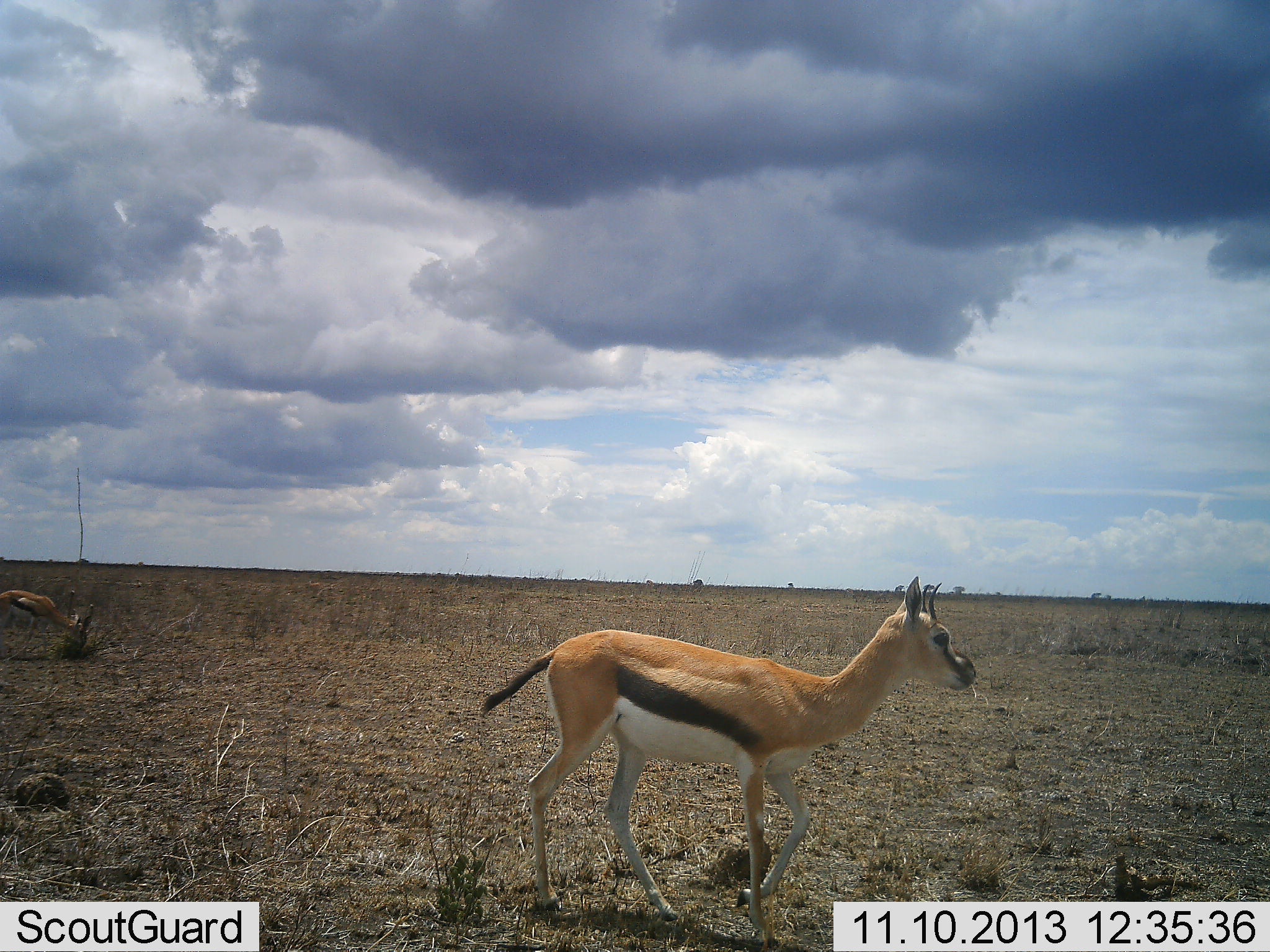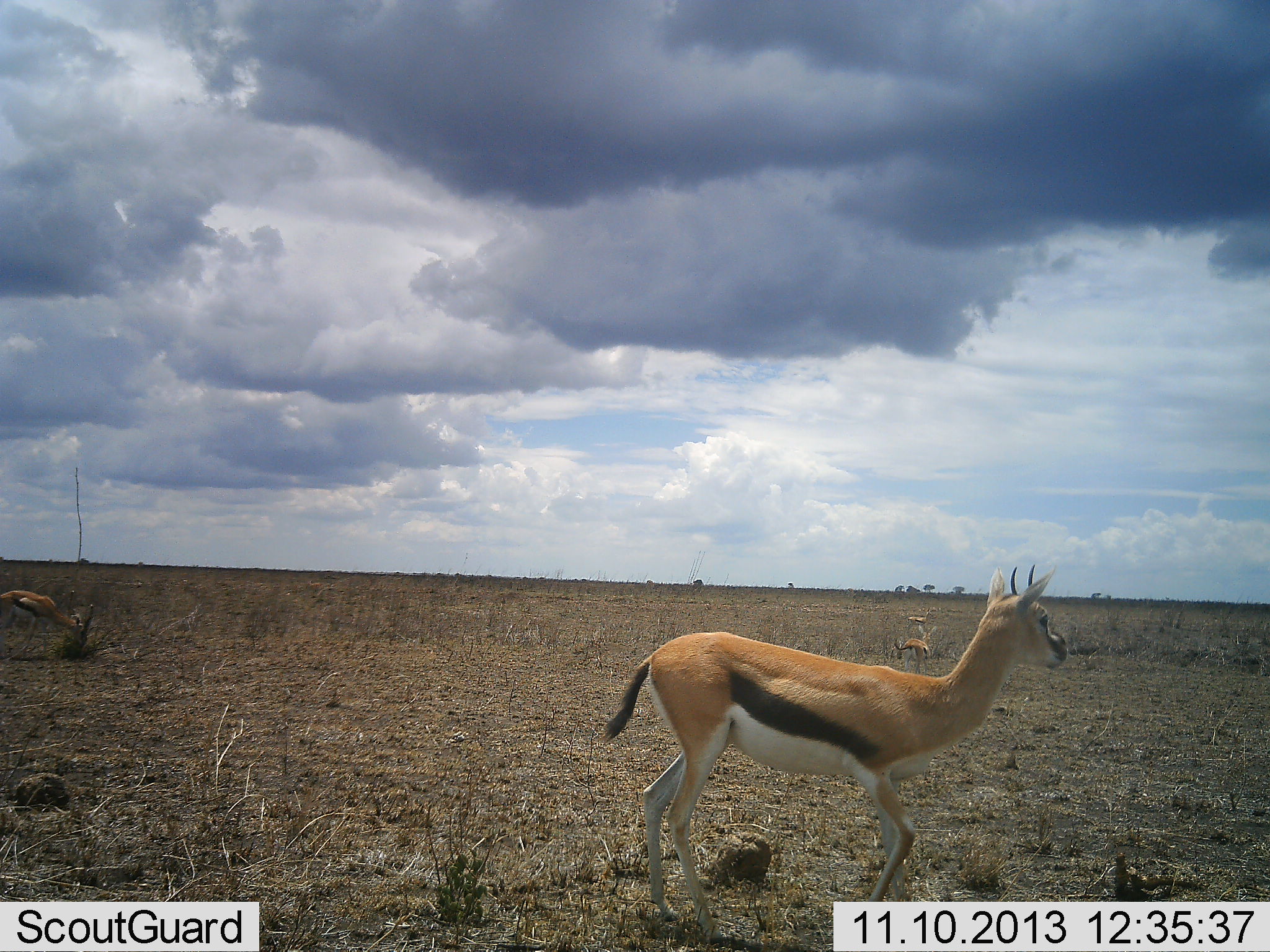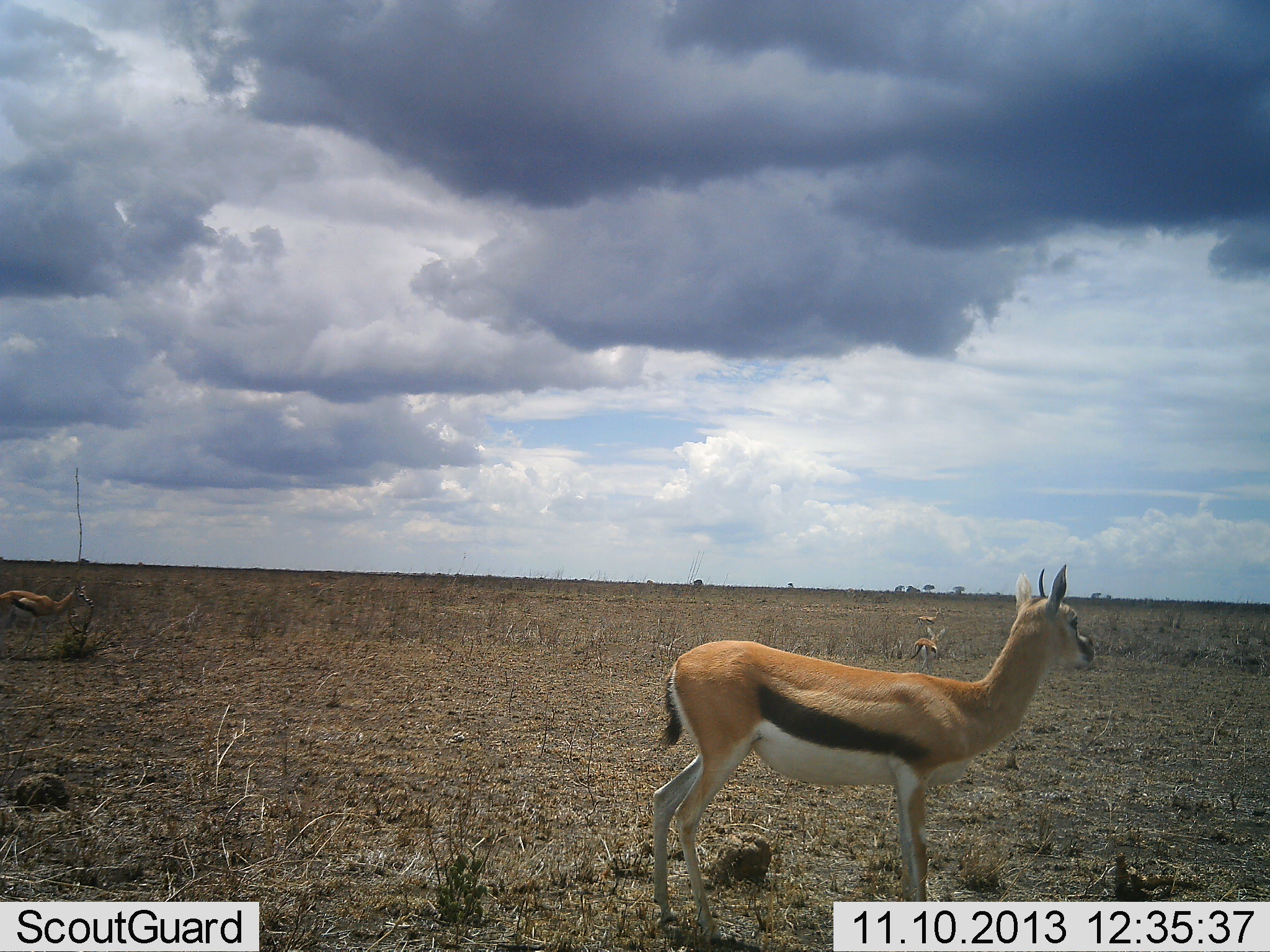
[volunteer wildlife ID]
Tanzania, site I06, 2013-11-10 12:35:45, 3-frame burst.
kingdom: Animalia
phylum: Chordata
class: Mammalia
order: Artiodactyla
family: Bovidae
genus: Eudorcas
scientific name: Eudorcas thomsonii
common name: thomson's gazelle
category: gazellethomsons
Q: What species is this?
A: Gazellethomsons (thomson's gazelle) (Eudorcas thomsonii).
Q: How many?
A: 4.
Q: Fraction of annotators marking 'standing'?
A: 50%.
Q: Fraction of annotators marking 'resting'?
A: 10%.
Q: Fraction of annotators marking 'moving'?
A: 80%.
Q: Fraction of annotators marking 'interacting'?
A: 0%.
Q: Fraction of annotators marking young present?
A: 10%.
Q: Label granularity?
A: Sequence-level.